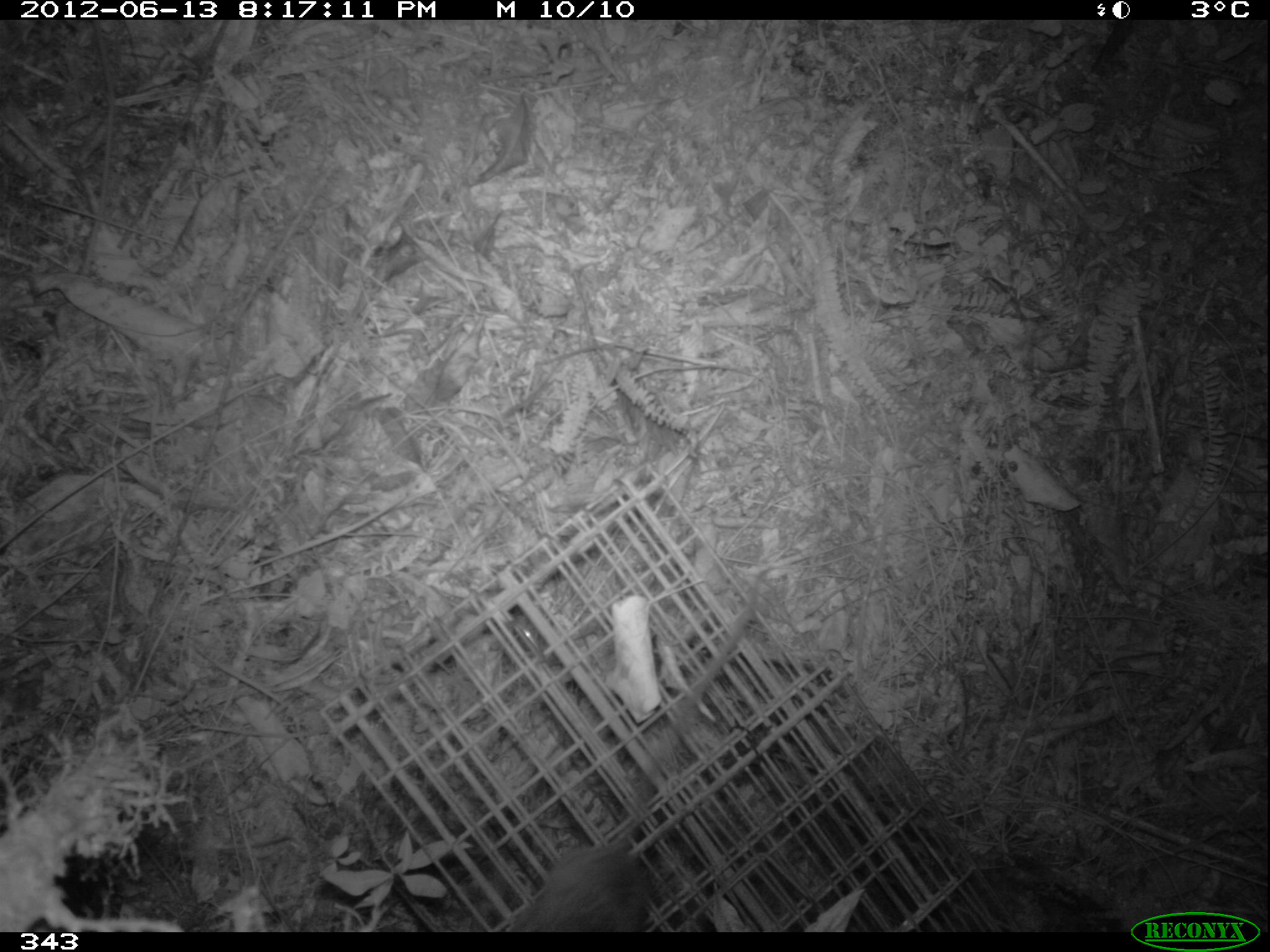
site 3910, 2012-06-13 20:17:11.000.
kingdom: Animalia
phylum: Chordata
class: Mammalia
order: Rodentia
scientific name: Rodentia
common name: rodents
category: unknown rodent